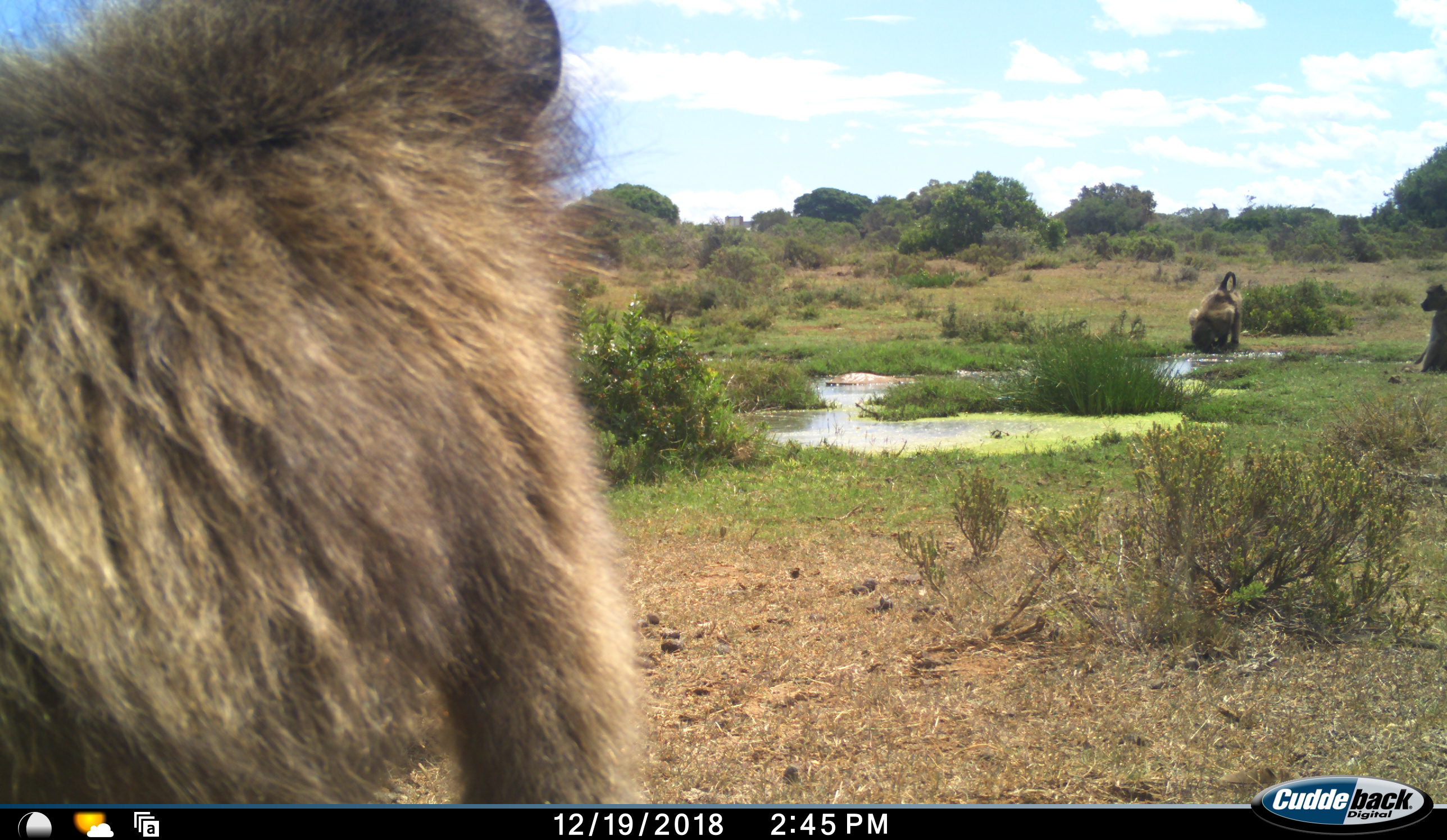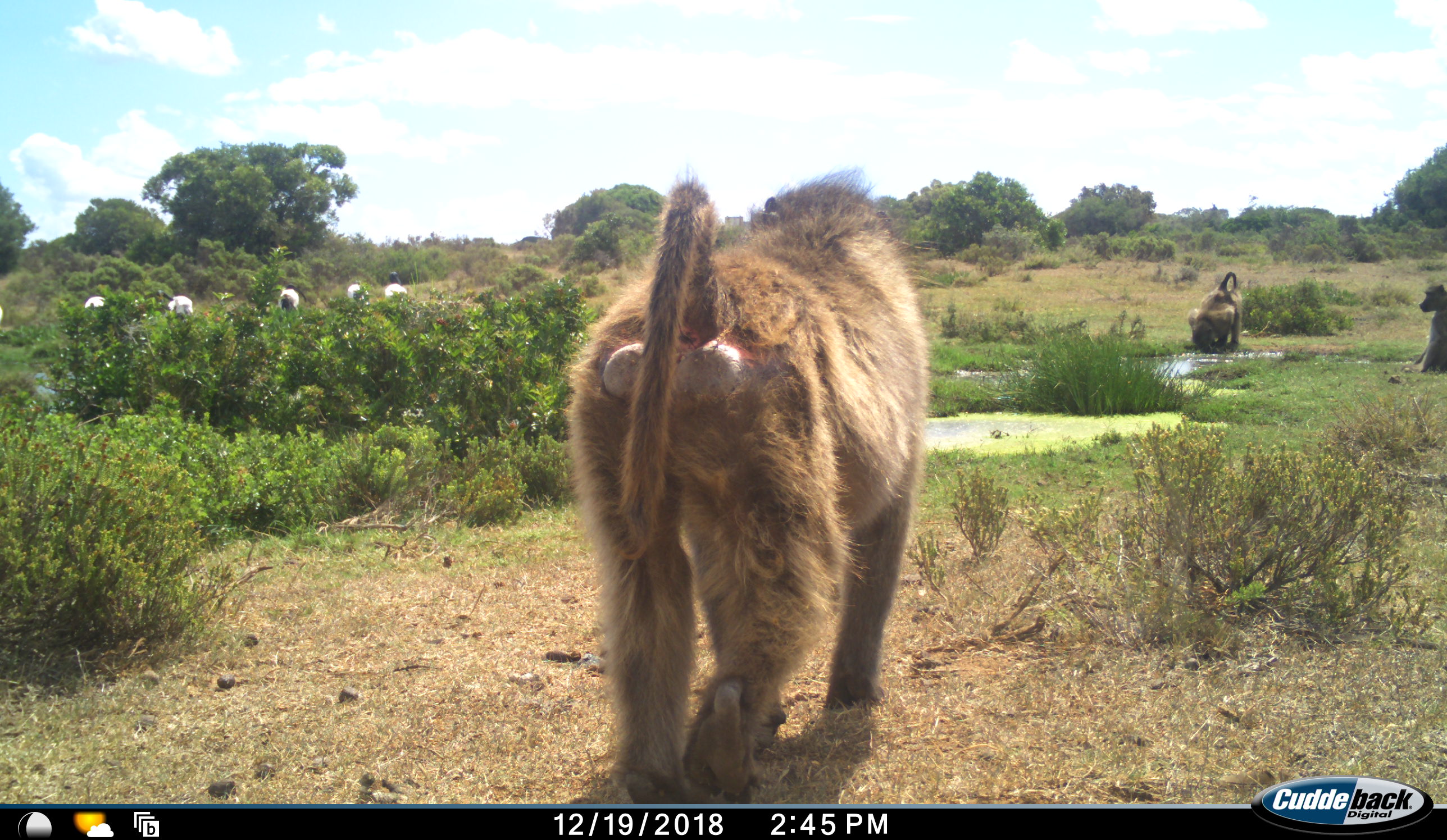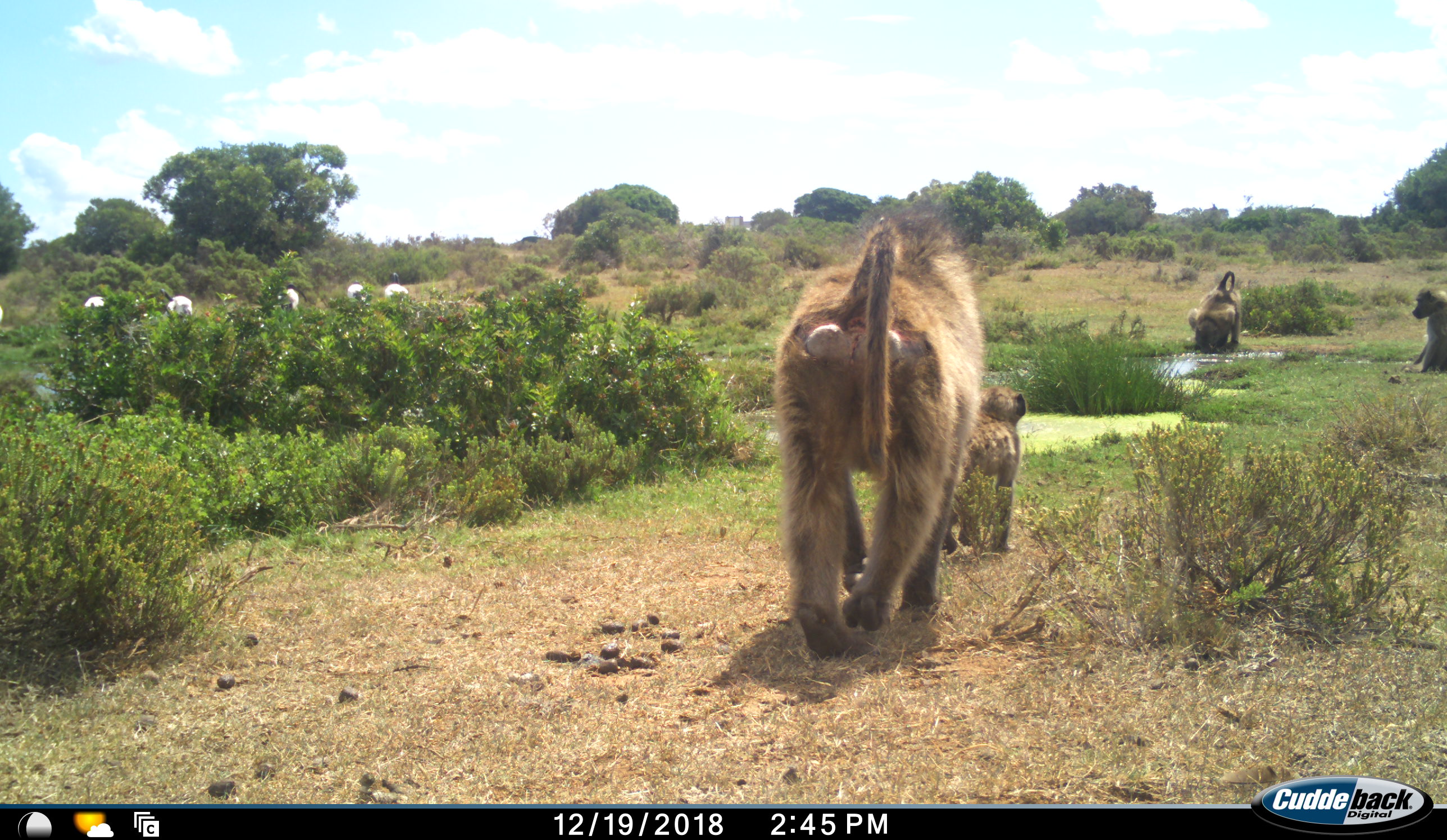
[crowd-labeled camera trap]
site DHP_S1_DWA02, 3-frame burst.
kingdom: Animalia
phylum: Chordata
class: Mammalia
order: Primates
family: Cercopithecidae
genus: Papio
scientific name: Papio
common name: baboon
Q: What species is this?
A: Baboon (Papio).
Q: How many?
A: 4.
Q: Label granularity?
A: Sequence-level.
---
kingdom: Animalia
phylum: Chordata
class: Aves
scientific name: Aves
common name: bird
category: birdother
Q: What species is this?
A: Birdother (bird) (Aves).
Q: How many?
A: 5.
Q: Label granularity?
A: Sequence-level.